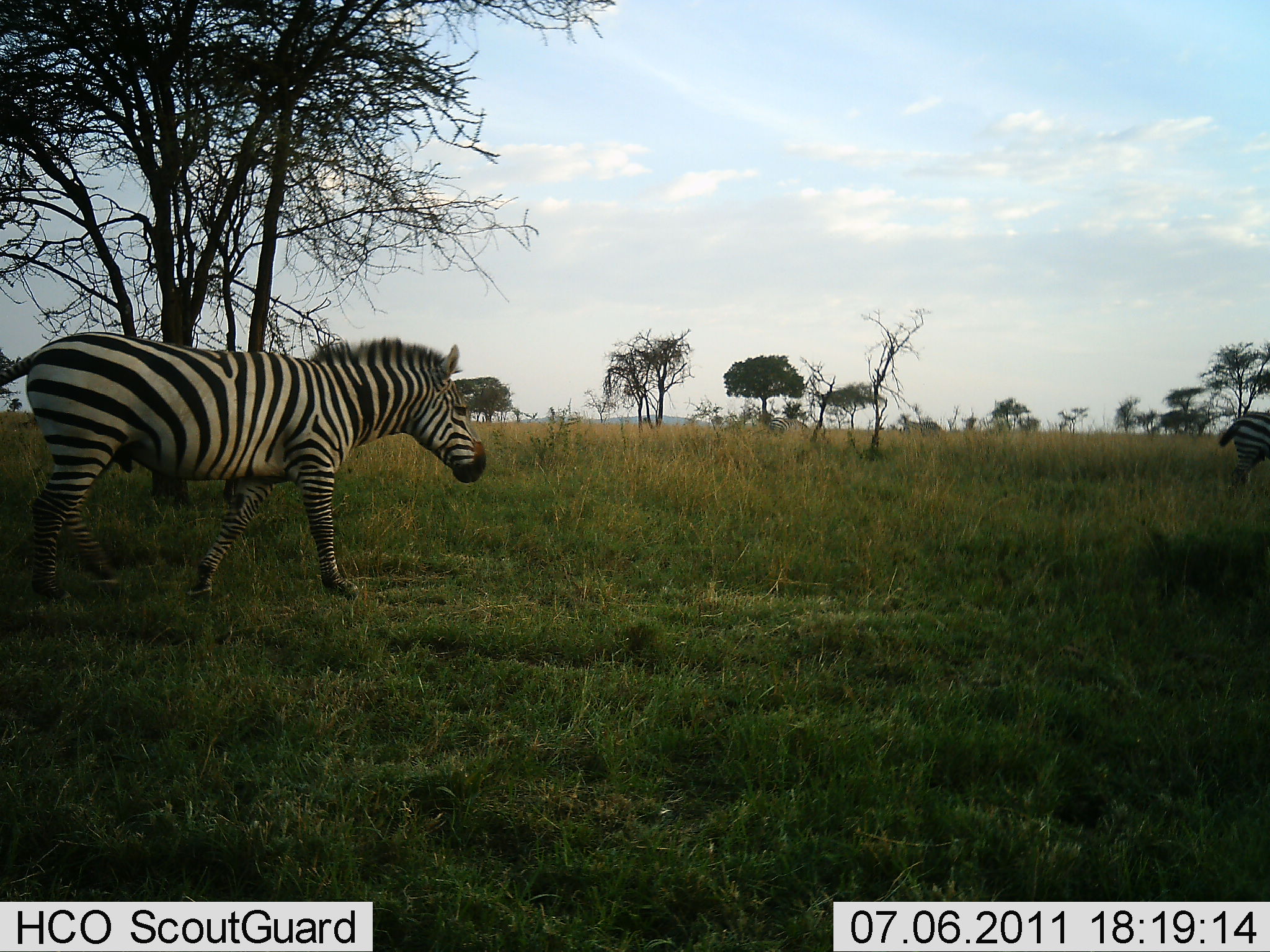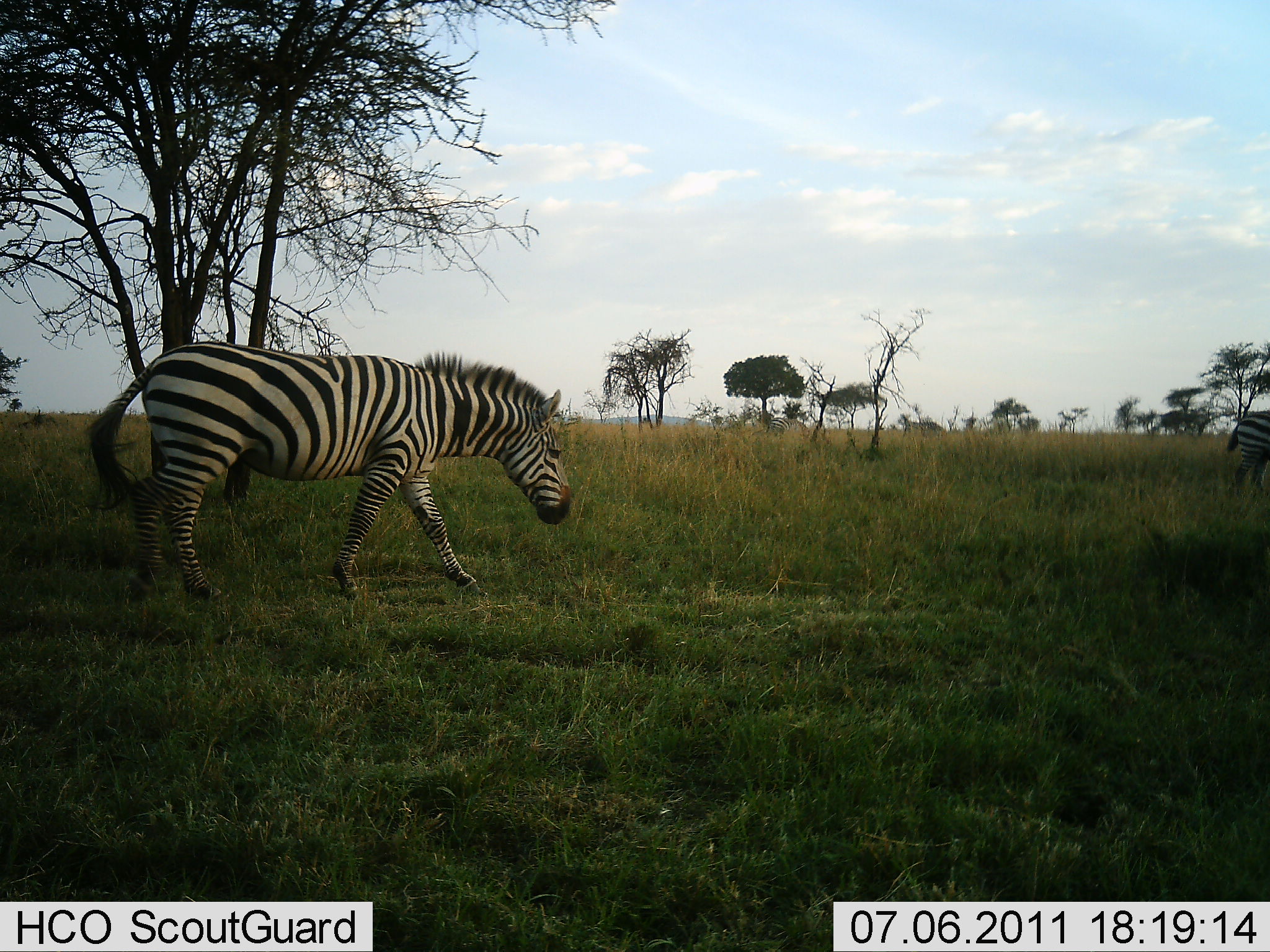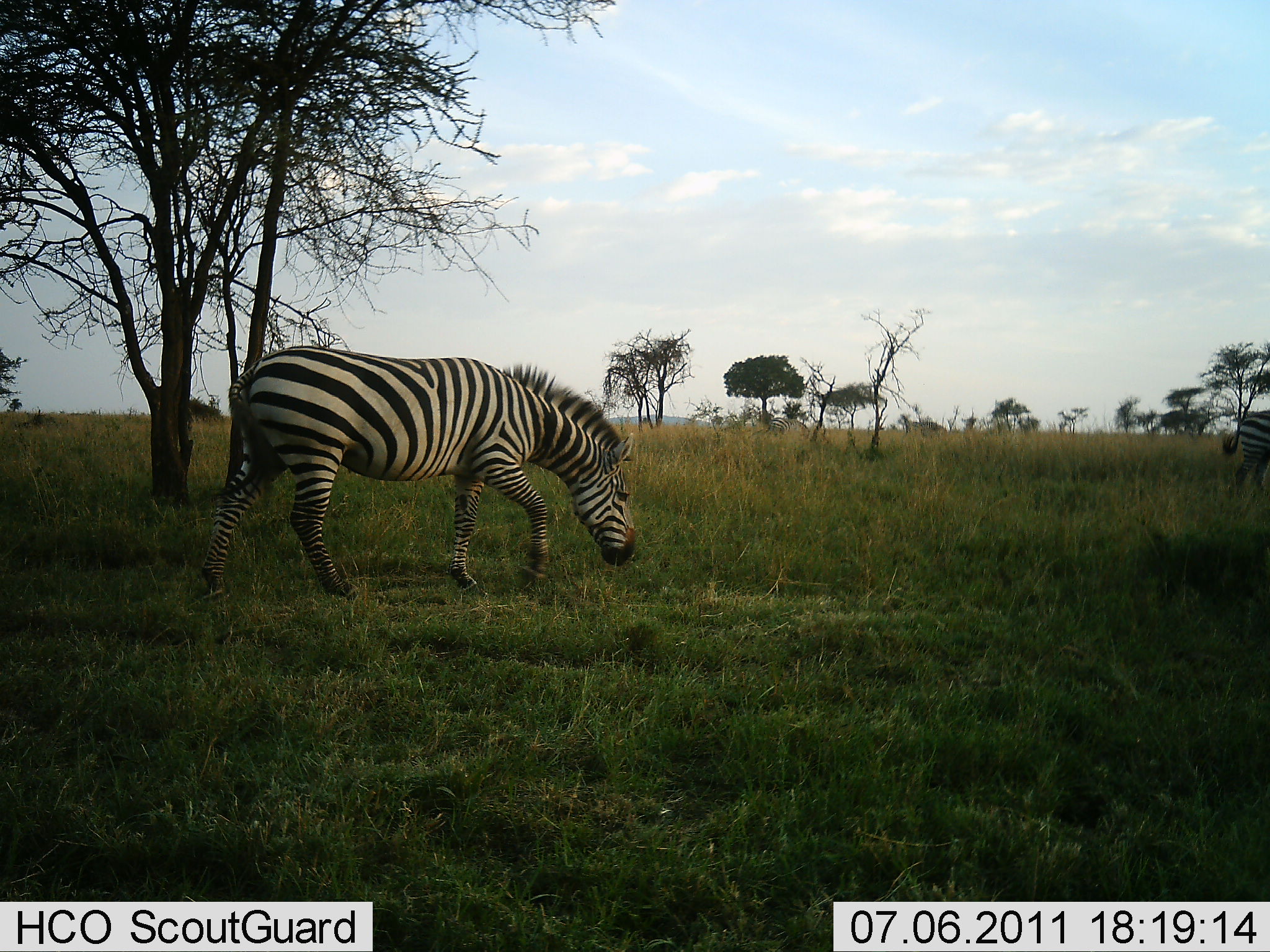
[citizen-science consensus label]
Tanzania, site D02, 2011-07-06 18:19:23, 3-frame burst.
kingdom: Animalia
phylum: Chordata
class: Mammalia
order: Perissodactyla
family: Equidae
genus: Equus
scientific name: Equus quagga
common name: plains zebra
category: zebra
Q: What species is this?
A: Zebra (plains zebra) (Equus quagga).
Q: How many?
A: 2.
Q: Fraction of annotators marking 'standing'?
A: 40%.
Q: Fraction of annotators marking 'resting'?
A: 0%.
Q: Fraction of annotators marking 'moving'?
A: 90%.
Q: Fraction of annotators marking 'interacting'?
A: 0%.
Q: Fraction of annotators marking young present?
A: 0%.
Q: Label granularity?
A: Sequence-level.